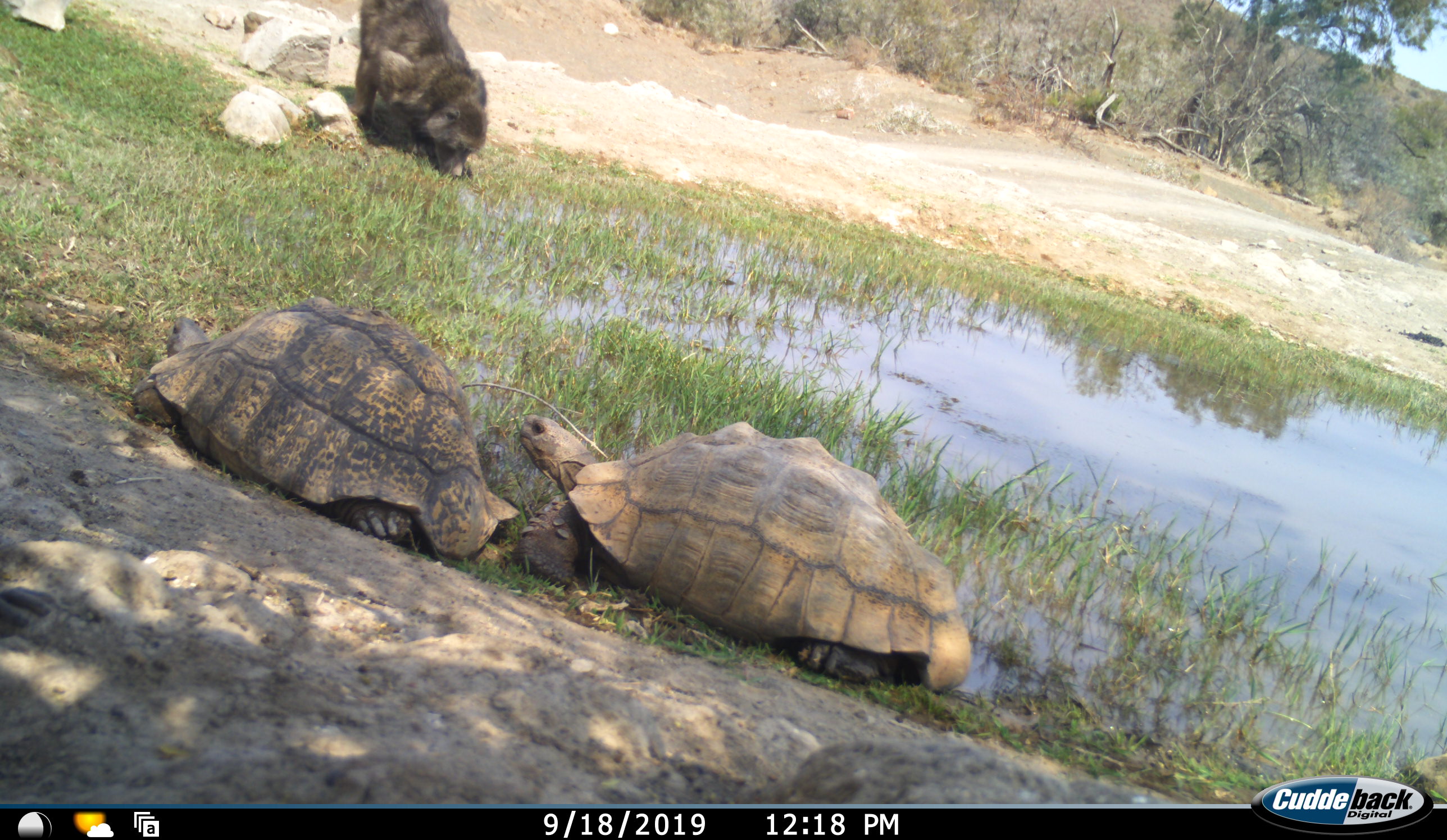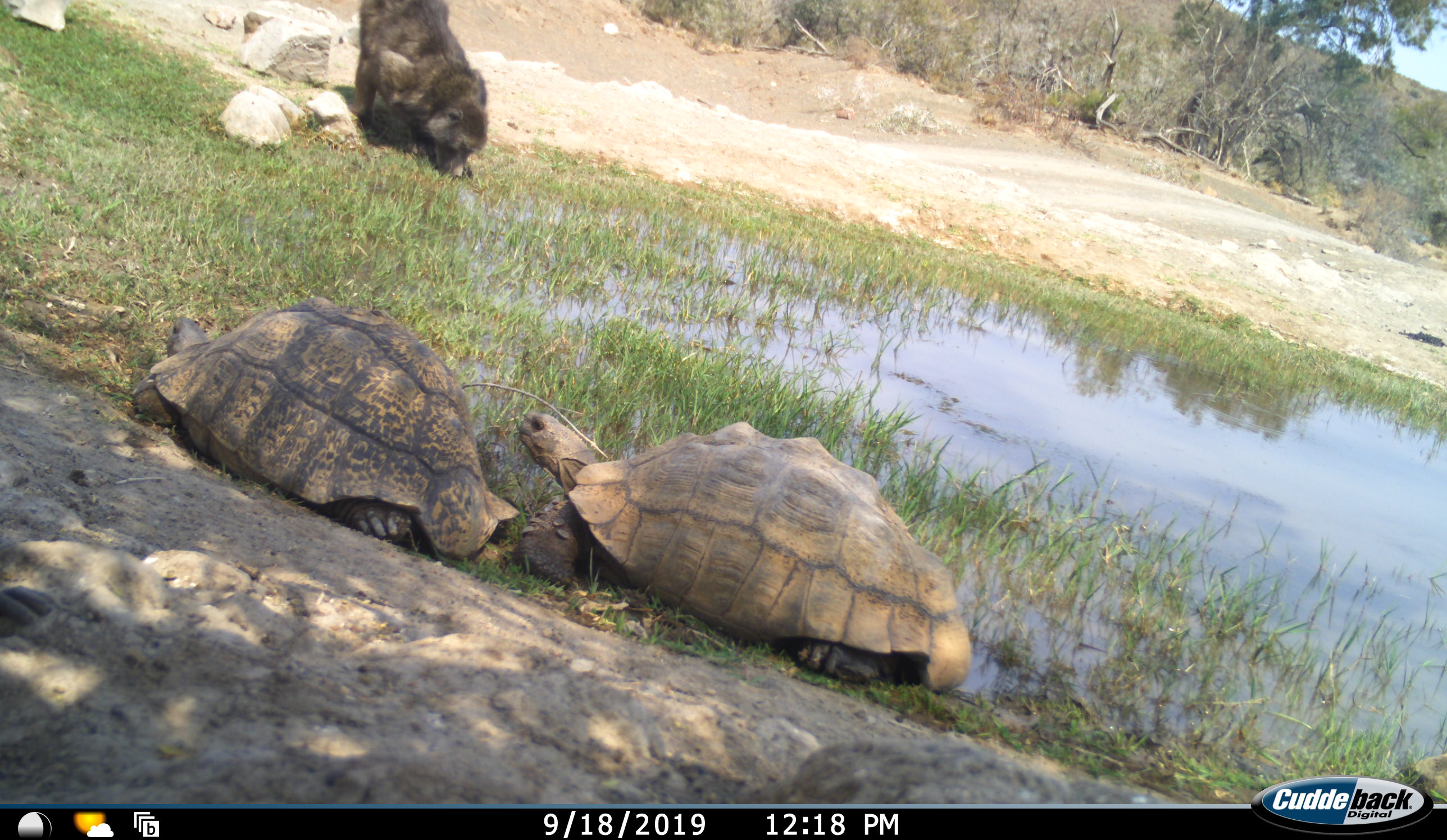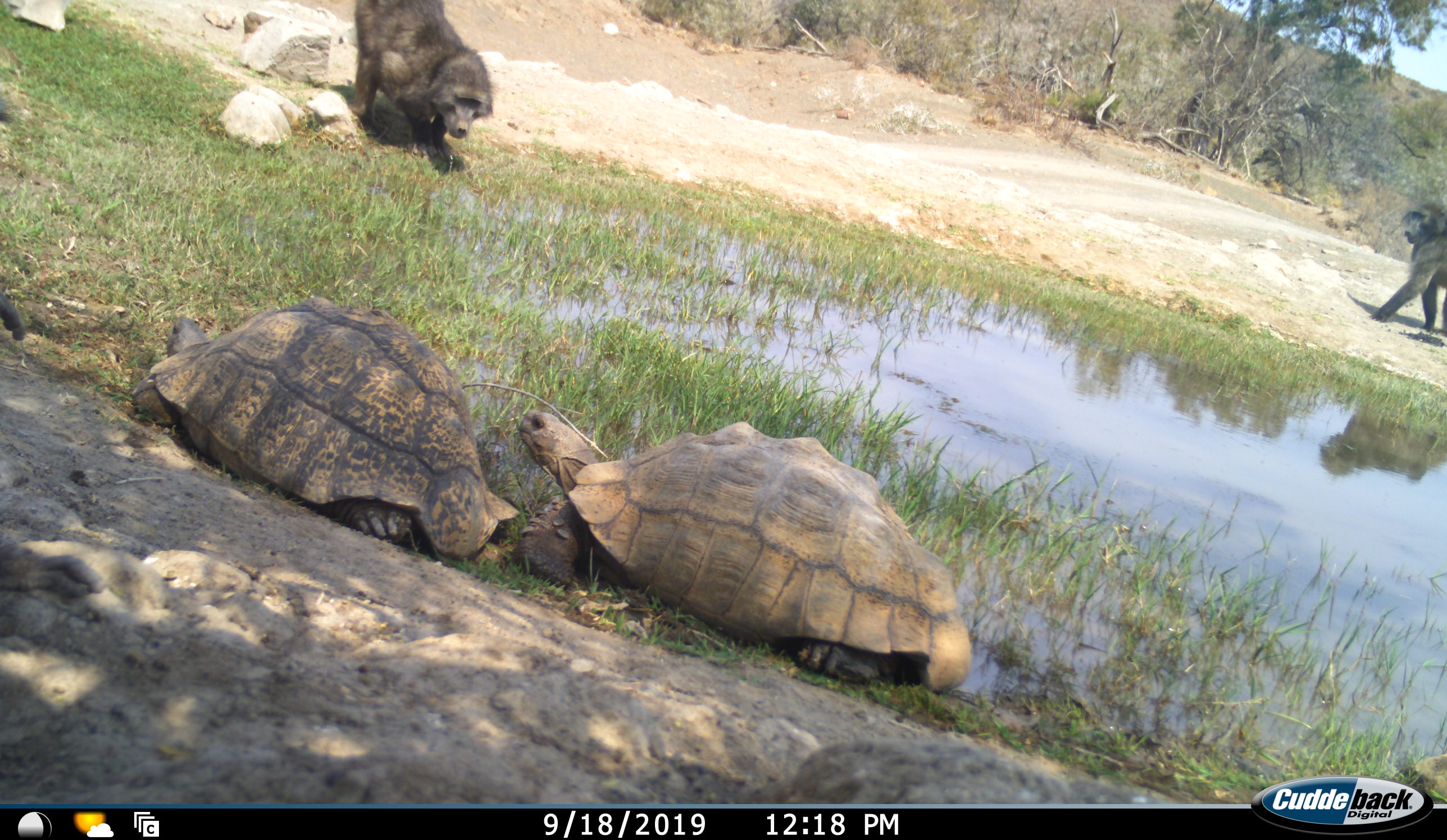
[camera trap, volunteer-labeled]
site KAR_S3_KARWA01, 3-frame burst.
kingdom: Animalia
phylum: Chordata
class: Mammalia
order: Primates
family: Cercopithecidae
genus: Papio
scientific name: Papio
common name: baboon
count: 3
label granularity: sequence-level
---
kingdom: Animalia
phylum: Chordata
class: Reptilia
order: Testudines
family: Testudinidae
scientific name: Testudinidae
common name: tortoise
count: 2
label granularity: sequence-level